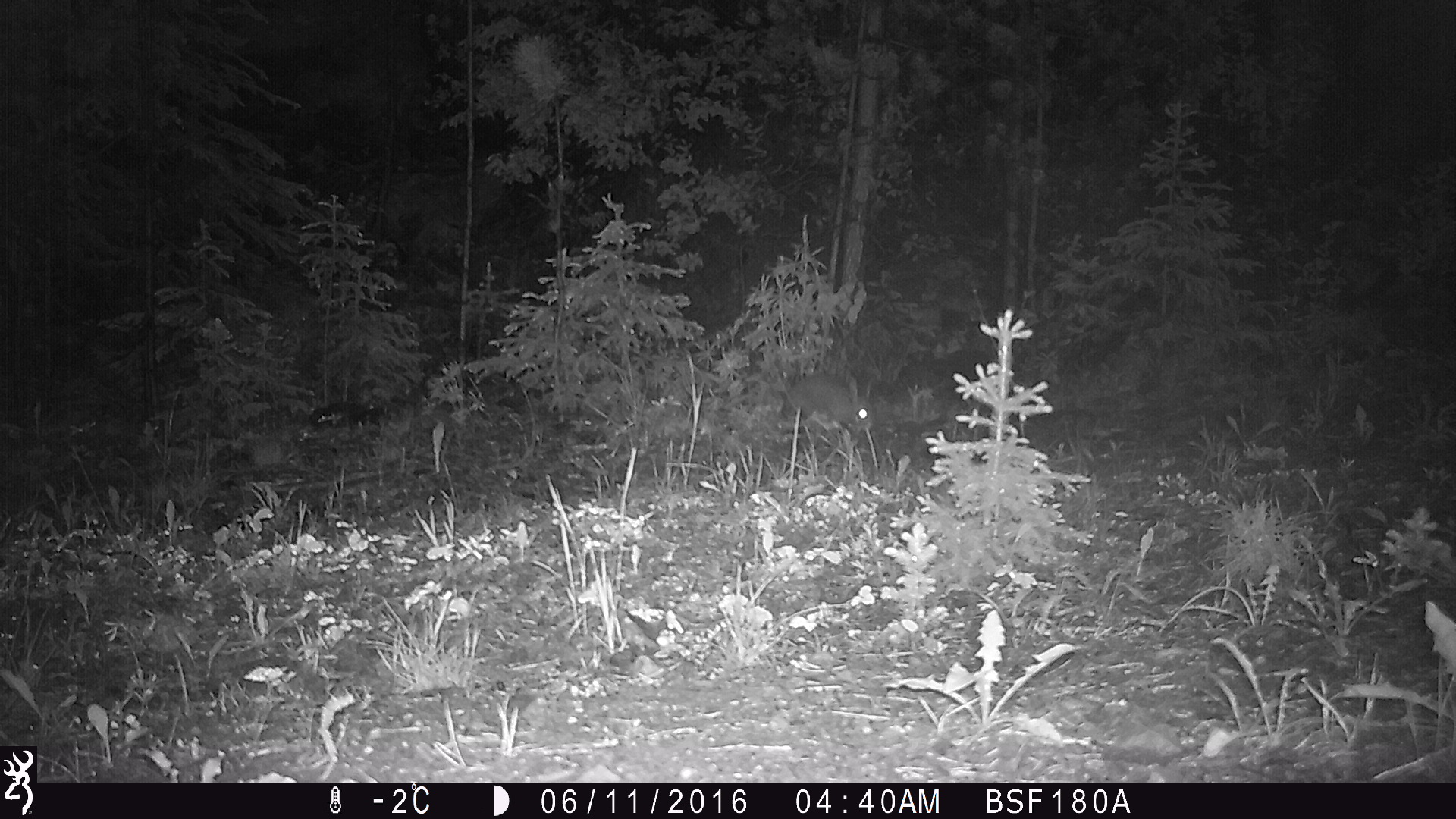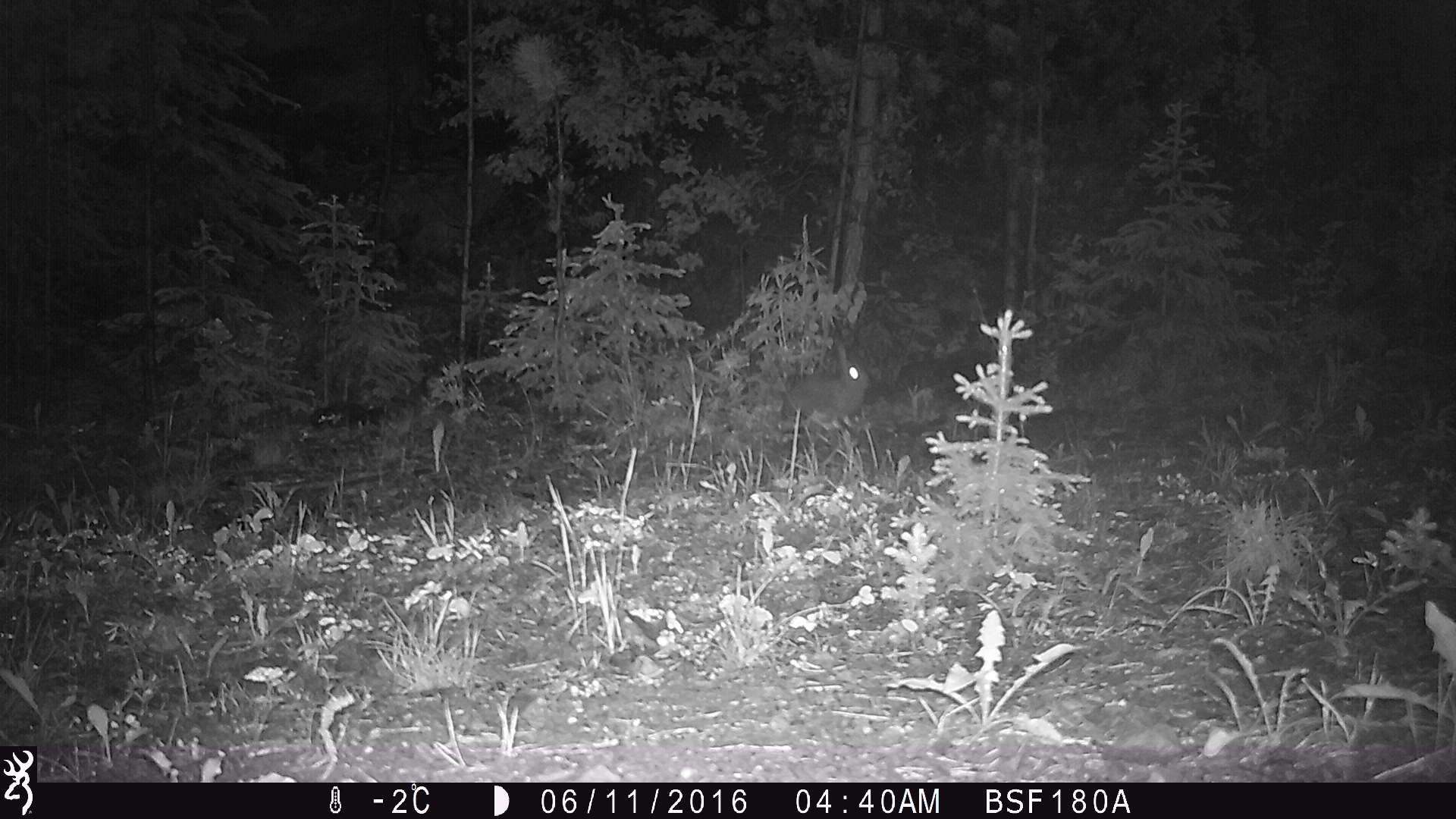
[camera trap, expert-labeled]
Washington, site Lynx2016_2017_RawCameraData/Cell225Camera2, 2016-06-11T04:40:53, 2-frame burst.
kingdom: Animalia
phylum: Chordata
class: Mammalia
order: Lagomorpha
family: Leporidae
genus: Lepus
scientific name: Lepus americanus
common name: snowshoe hare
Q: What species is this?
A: Lepus americanus (snowshoe hare).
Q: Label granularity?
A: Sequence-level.